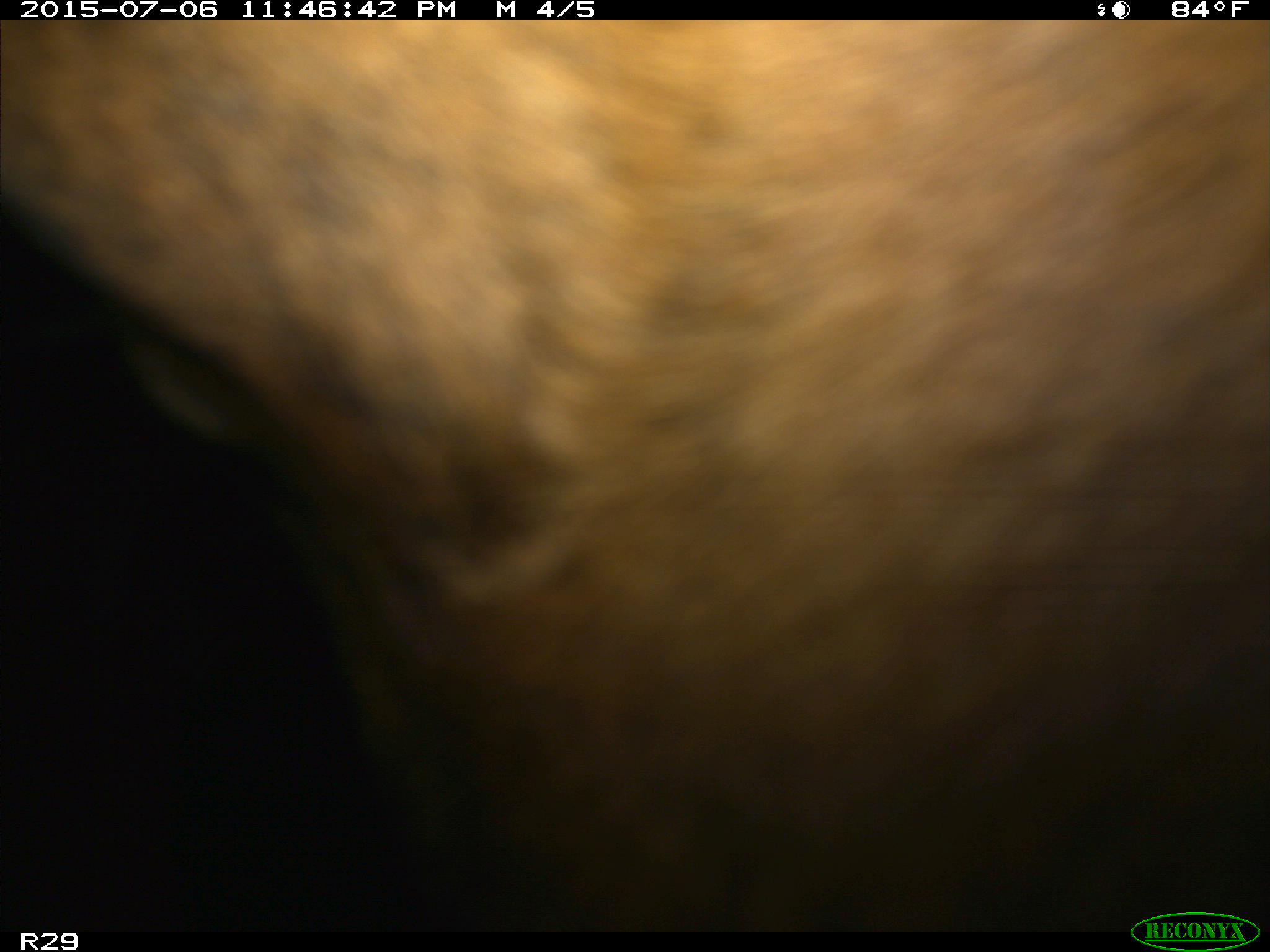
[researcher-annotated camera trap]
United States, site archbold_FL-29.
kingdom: Animalia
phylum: Chordata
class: Mammalia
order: Artiodactyla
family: Bovidae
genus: Bos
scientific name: Bos taurus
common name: domestic cow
Bos taurus (domestic cow).